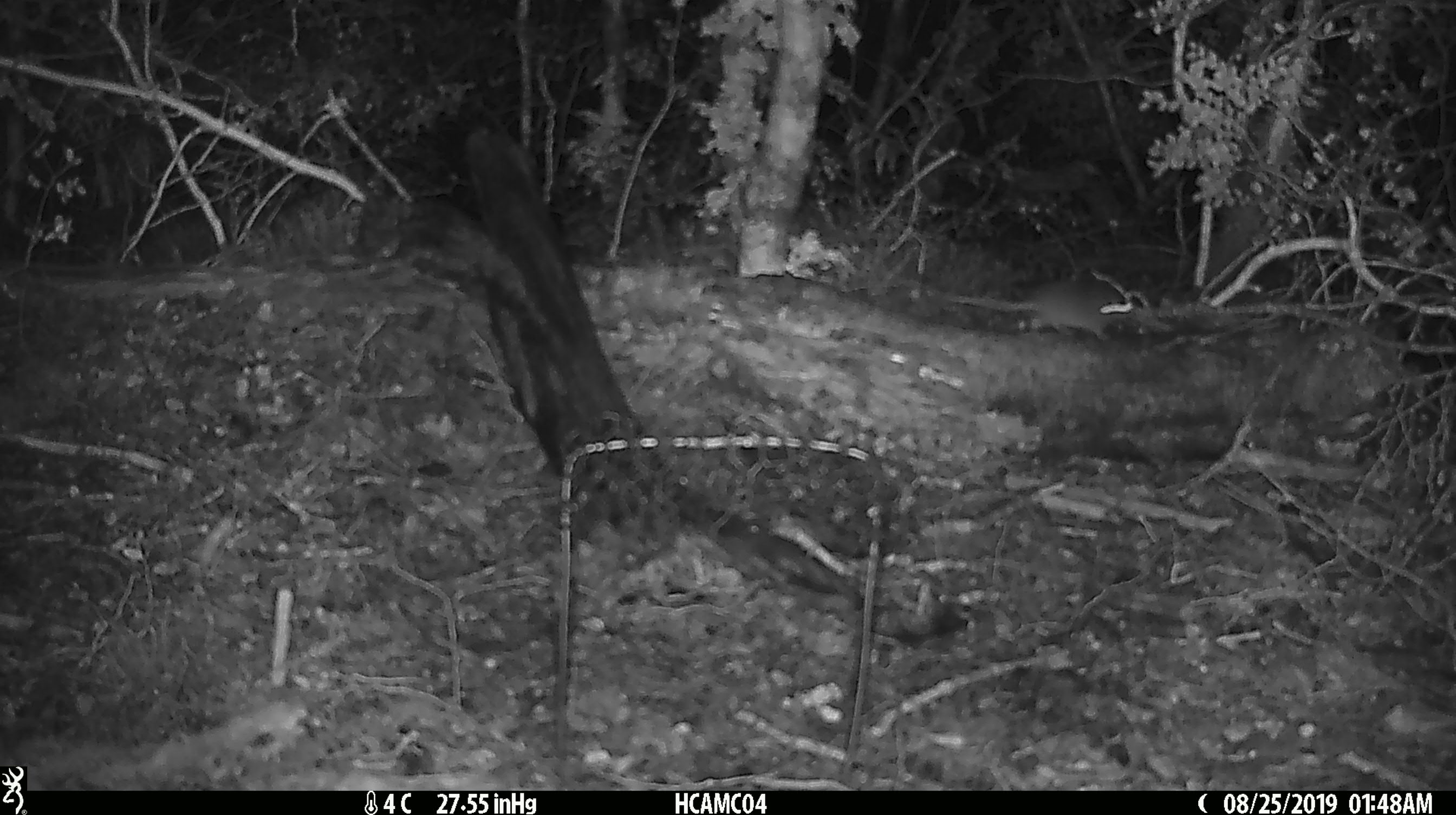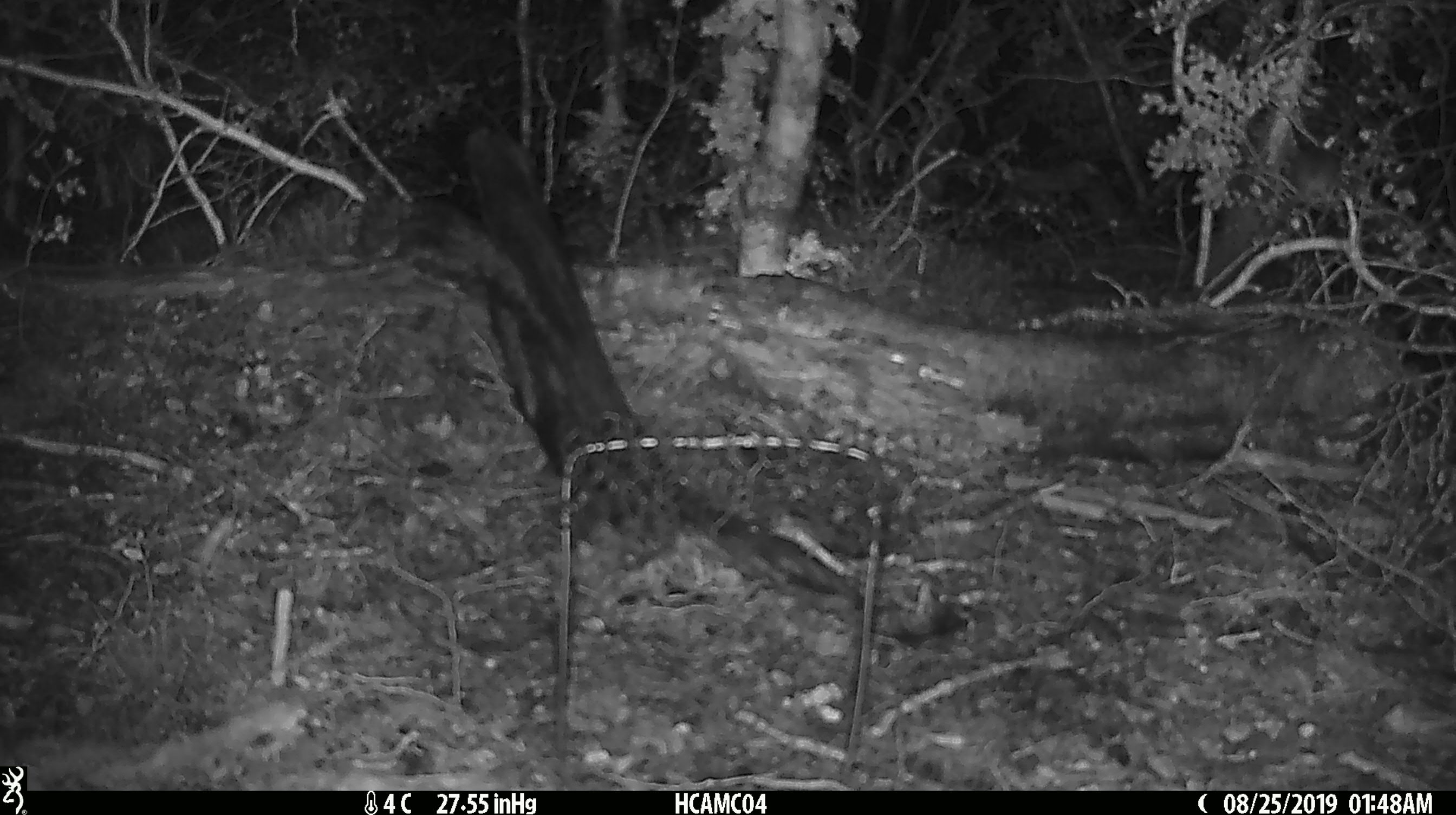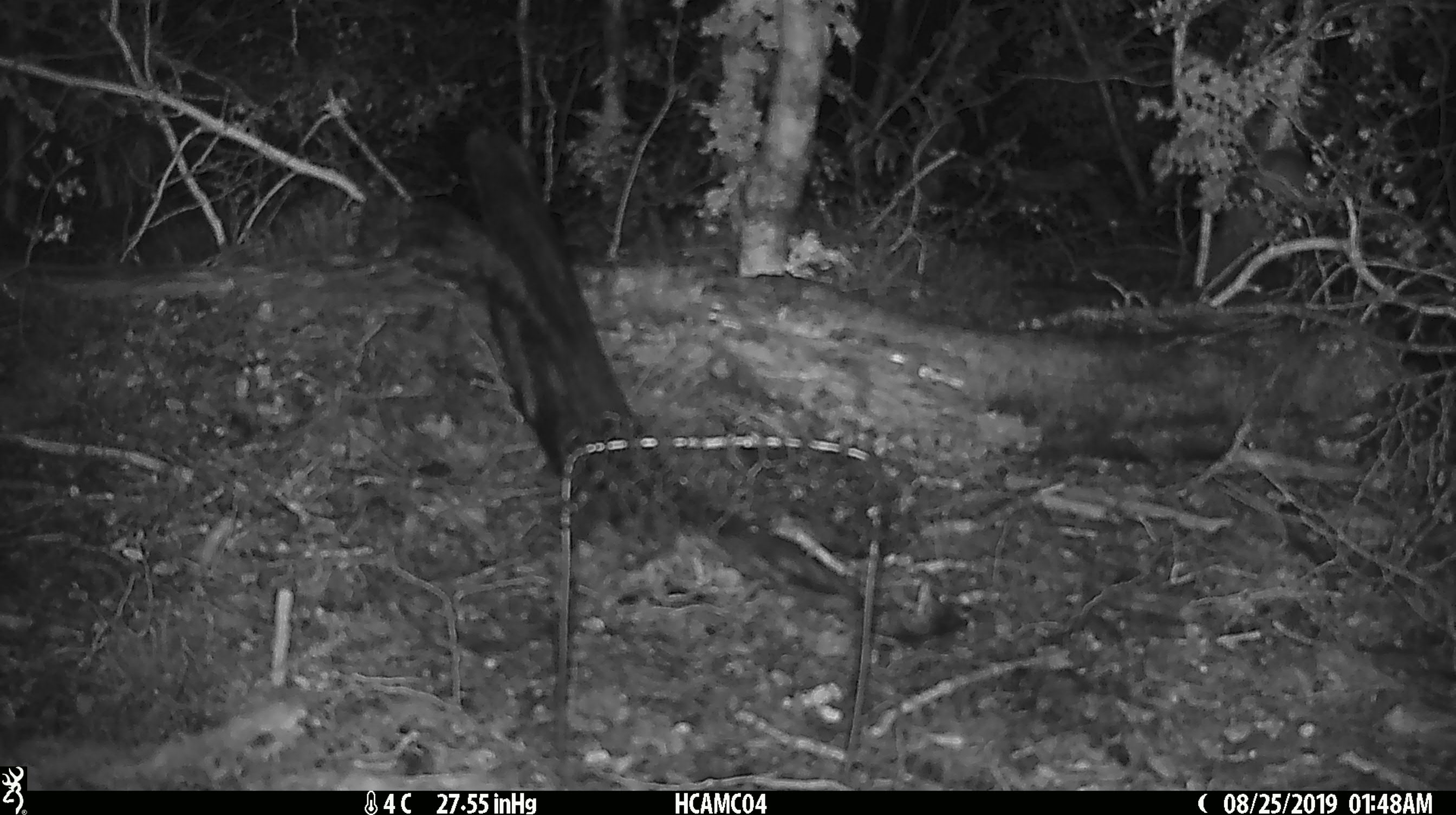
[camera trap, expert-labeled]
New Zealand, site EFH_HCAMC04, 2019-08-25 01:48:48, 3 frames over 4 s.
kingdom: Animalia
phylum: Chordata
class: Mammalia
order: Rodentia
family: Muridae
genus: Mus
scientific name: Mus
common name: mouse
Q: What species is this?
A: Mouse (Mus).